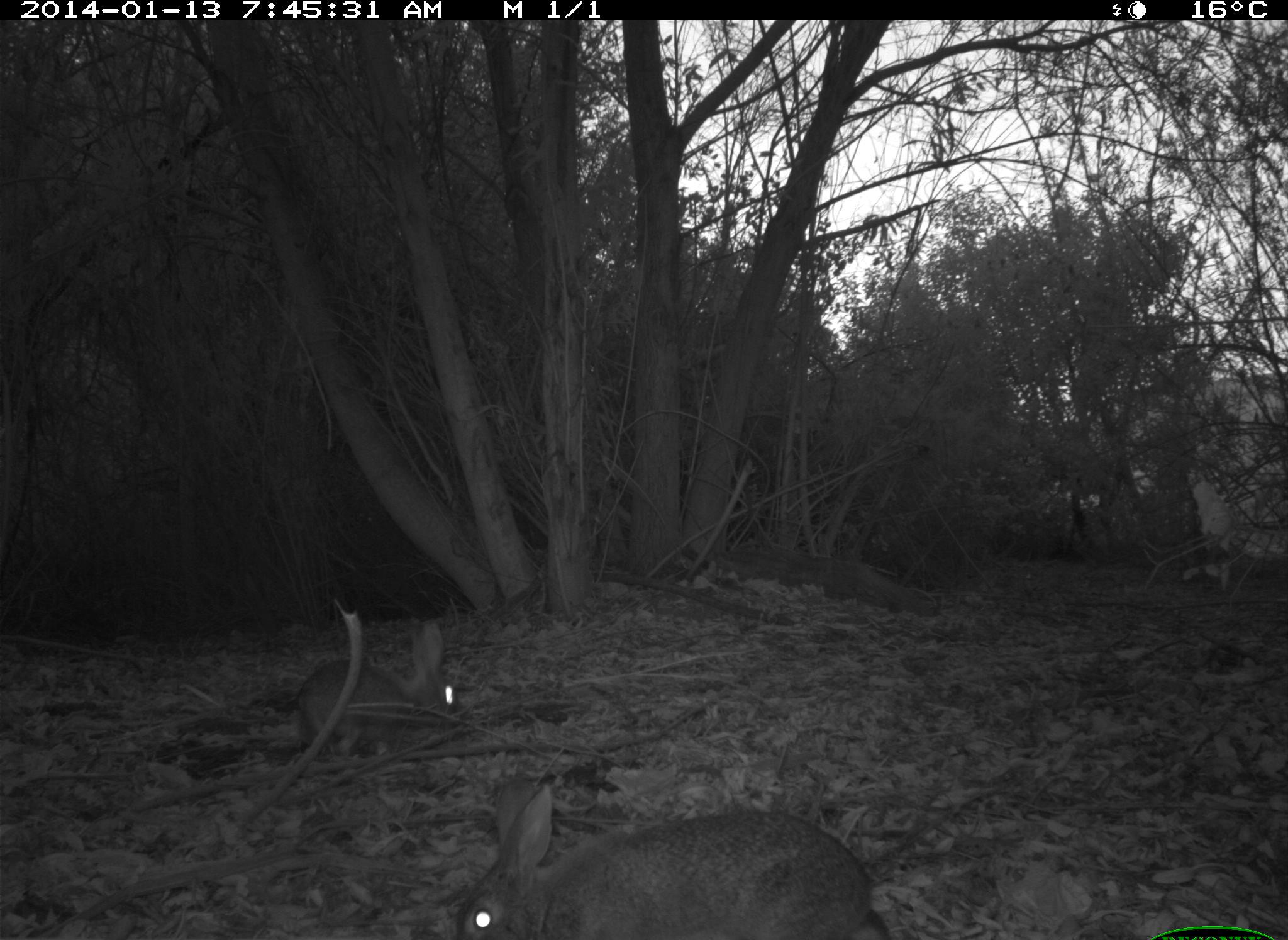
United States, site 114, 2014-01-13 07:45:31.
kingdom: Animalia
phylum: Chordata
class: Mammalia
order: Lagomorpha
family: Leporidae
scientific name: Leporidae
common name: rabbits and hares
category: rabbit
Rabbit (rabbits and hares) (Leporidae).